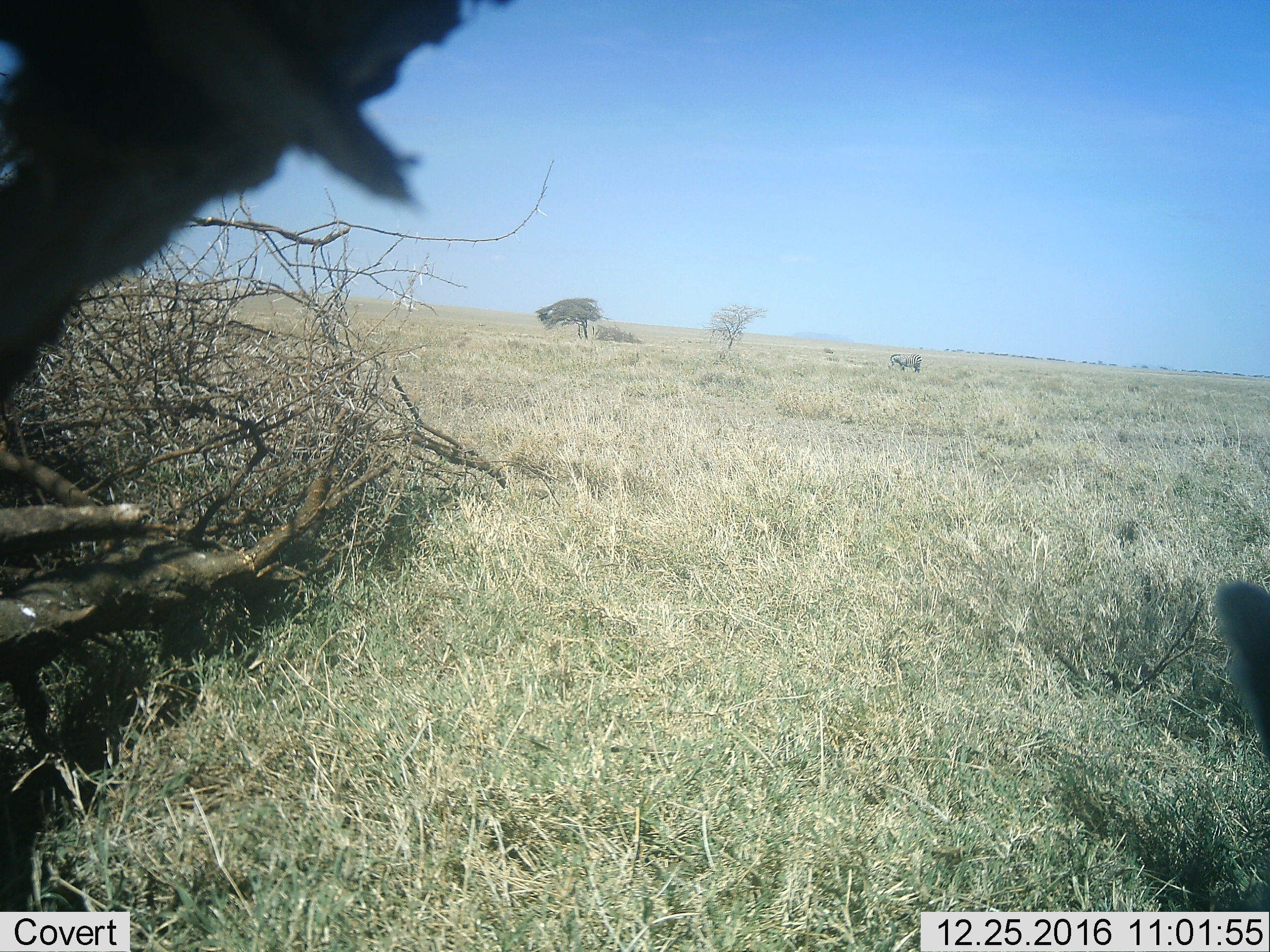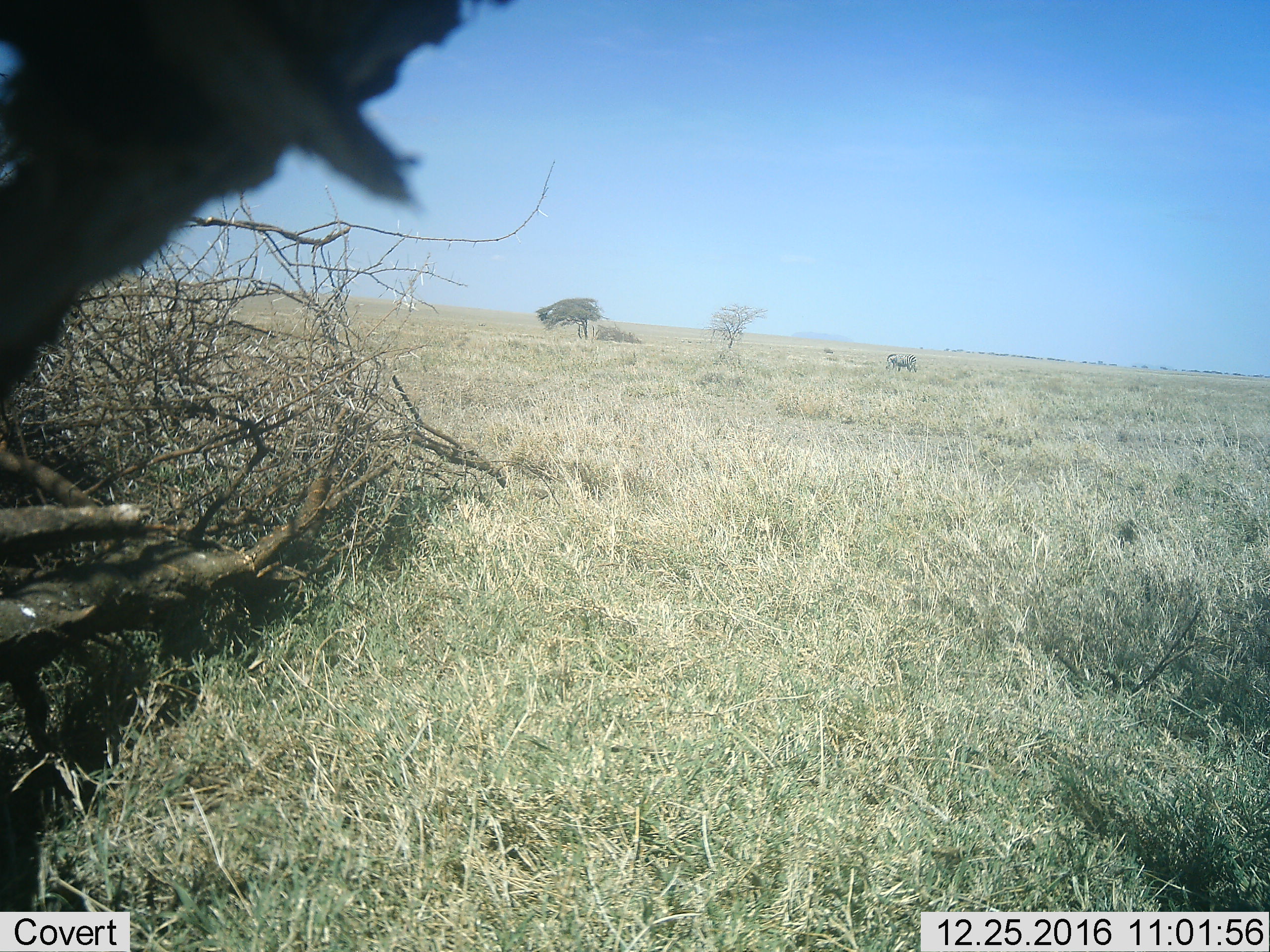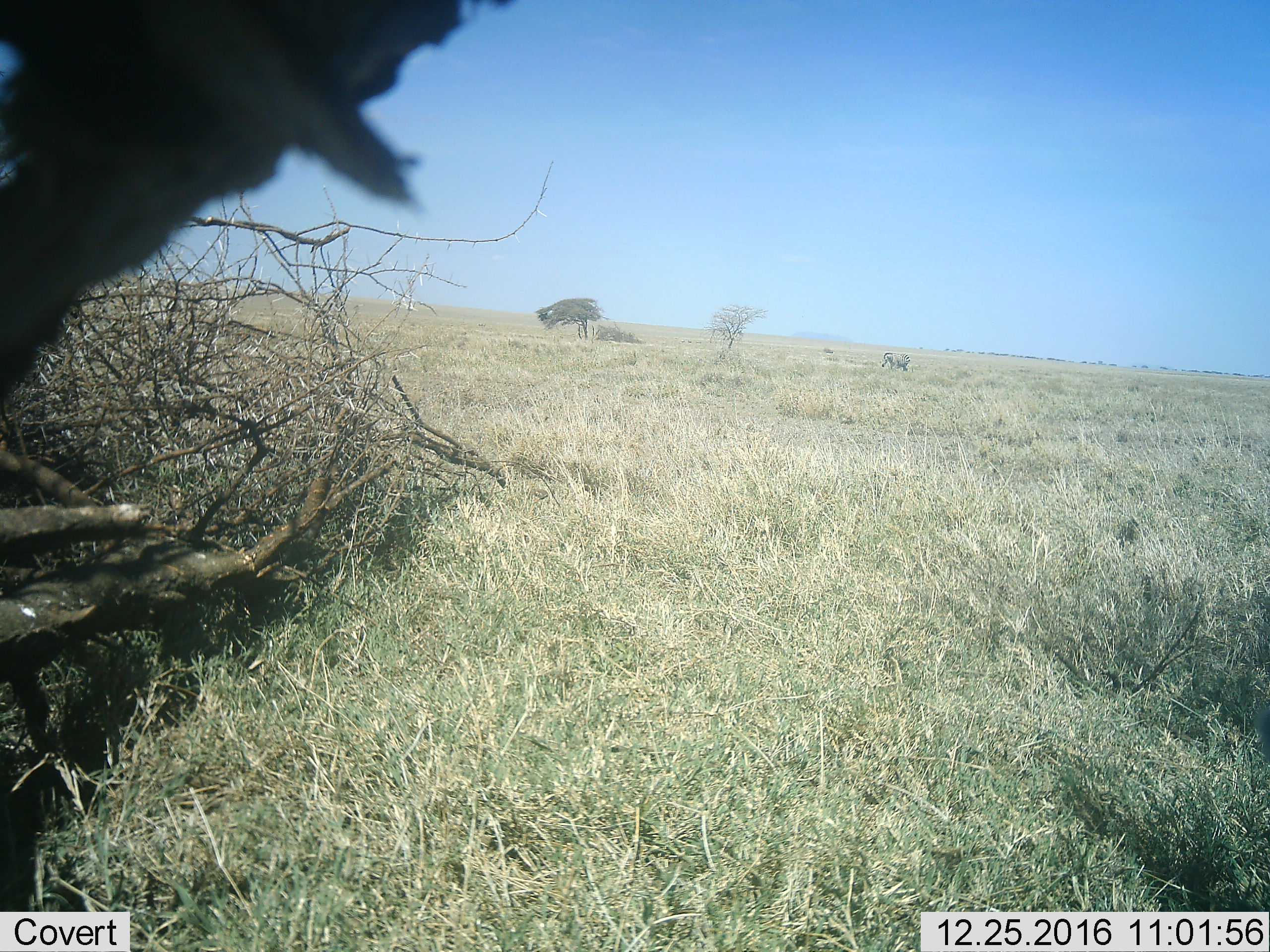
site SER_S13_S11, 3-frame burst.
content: unidentified animal